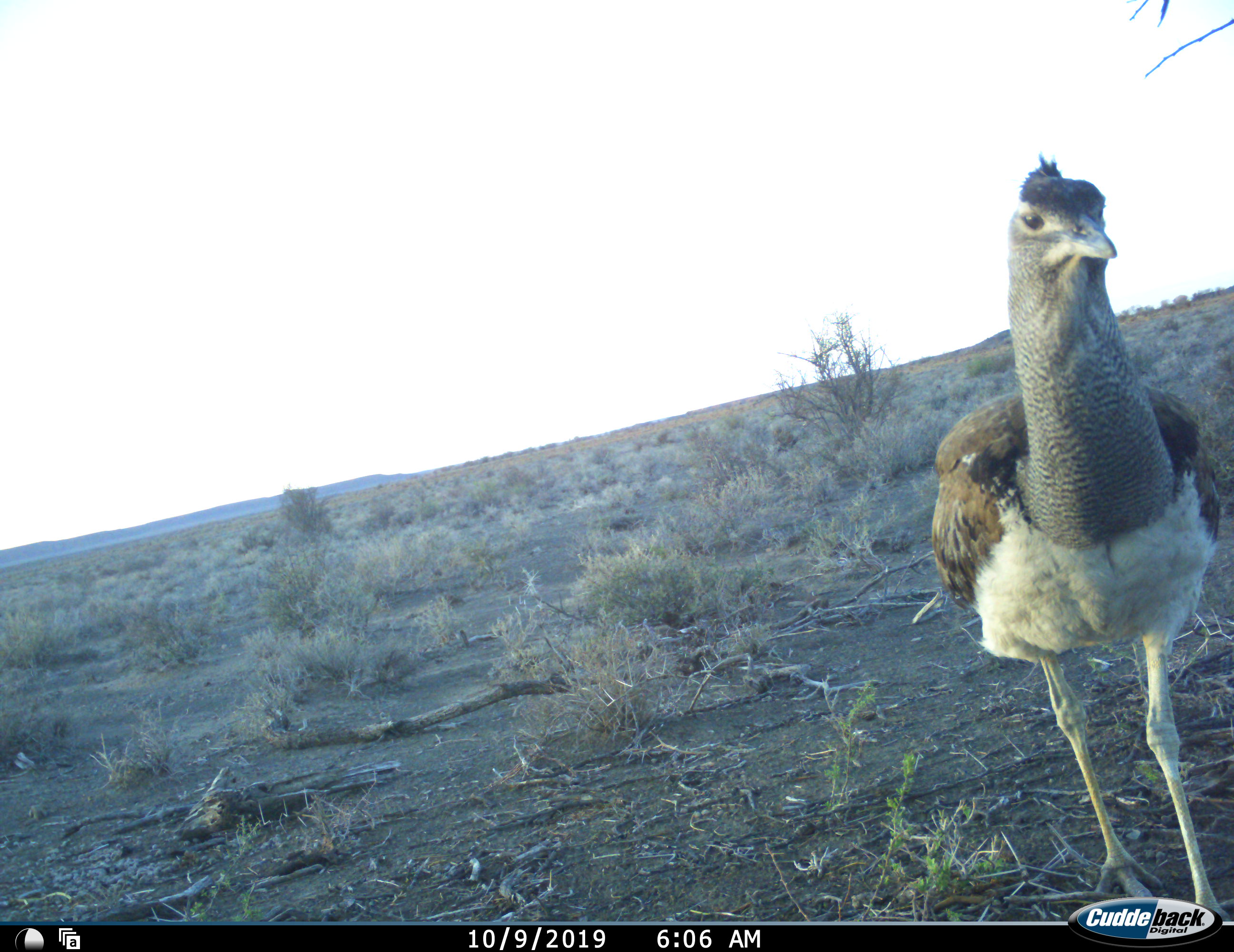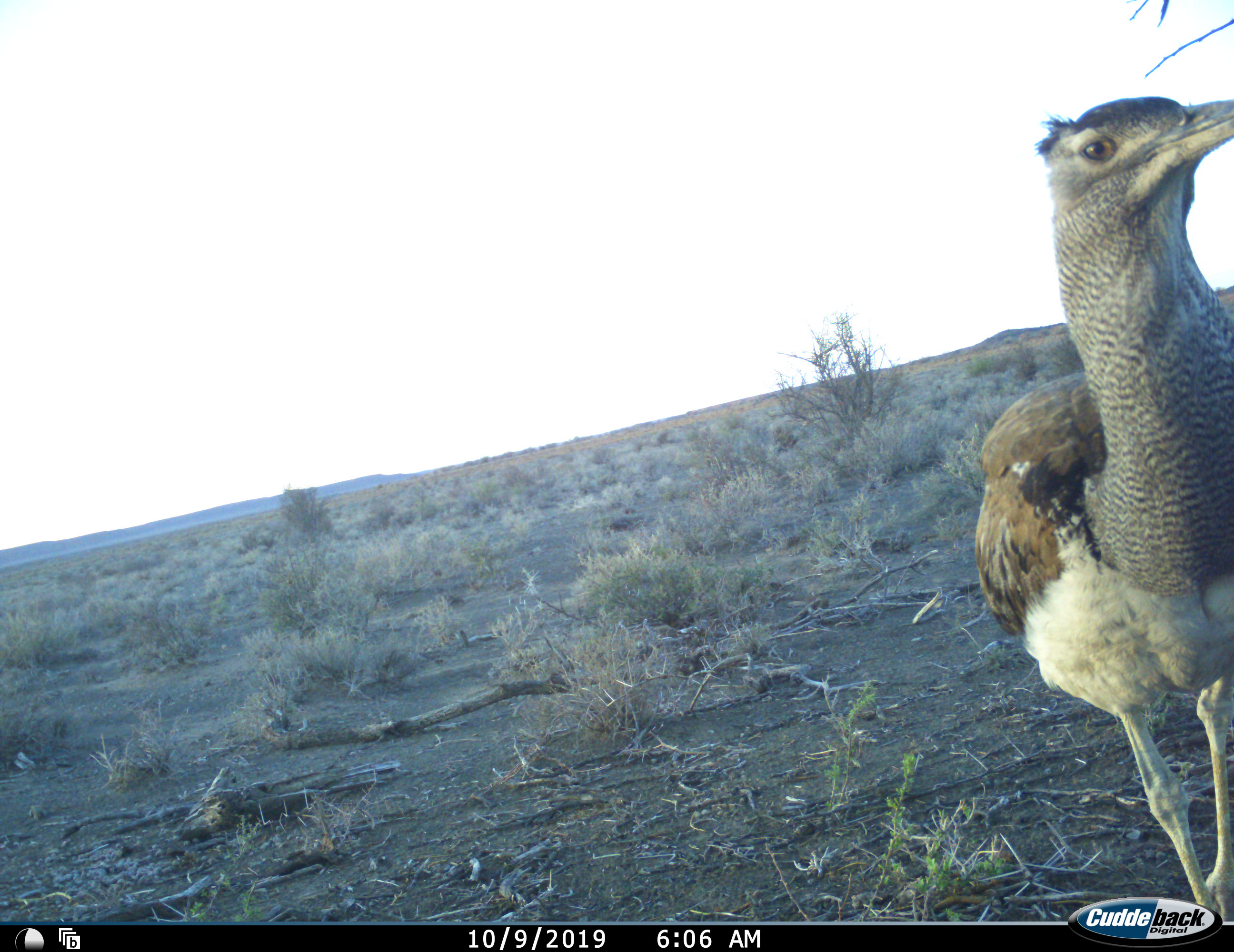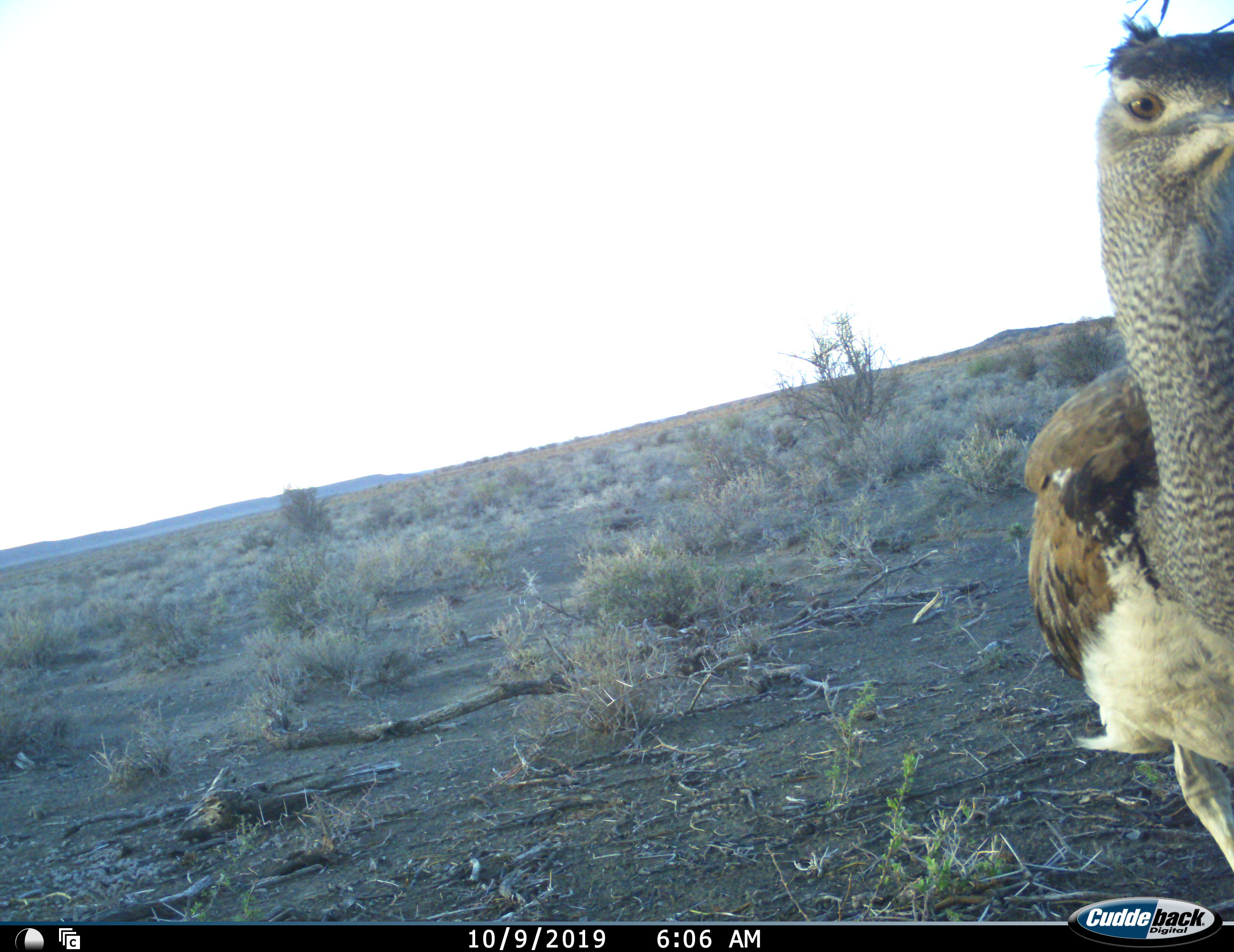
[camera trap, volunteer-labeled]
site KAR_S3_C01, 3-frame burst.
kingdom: Animalia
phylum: Chordata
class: Aves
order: Otidiformes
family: Otididae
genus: Ardeotis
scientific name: Ardeotis kori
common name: kori bustard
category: bustardkori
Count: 1.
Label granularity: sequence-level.